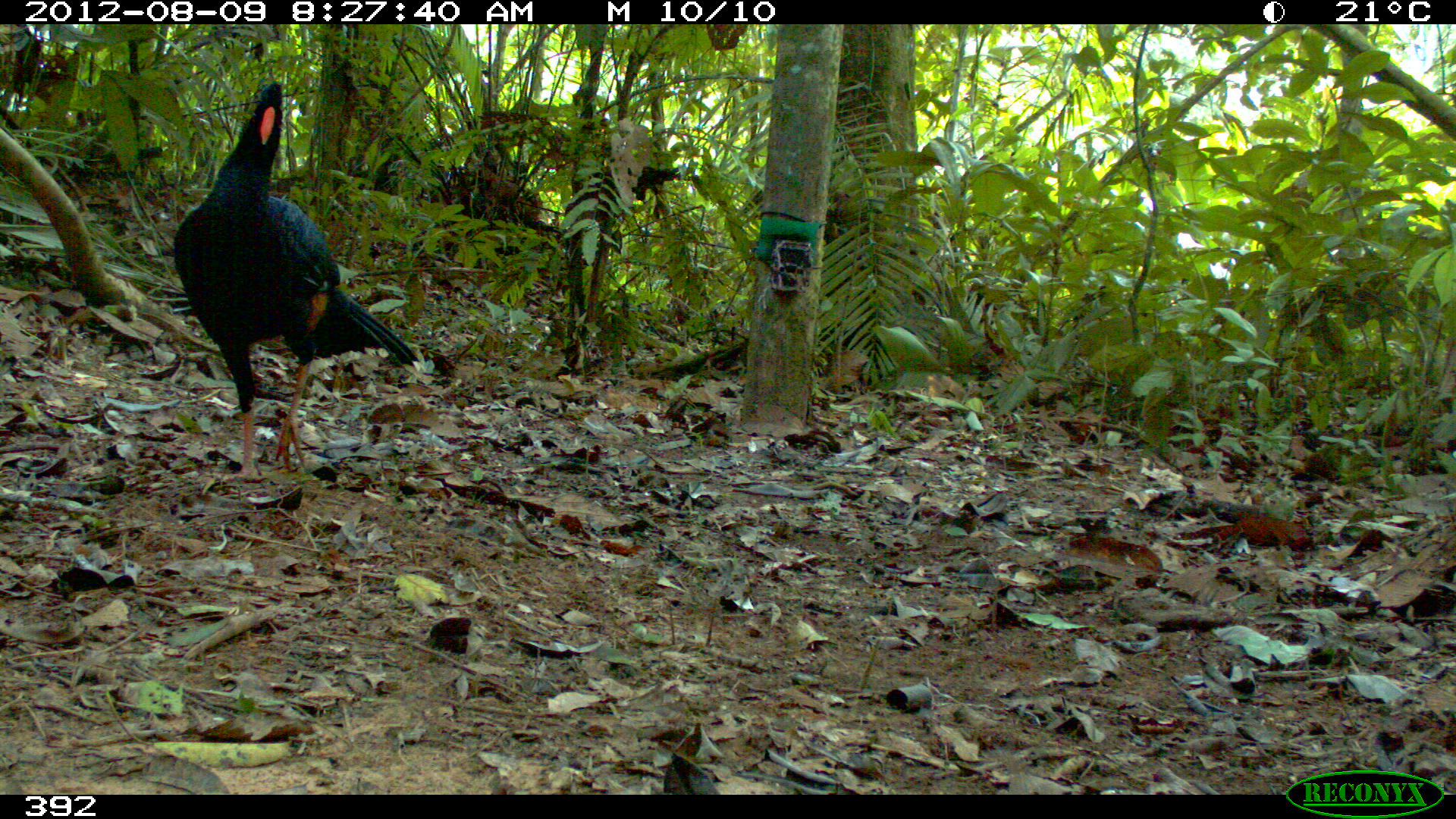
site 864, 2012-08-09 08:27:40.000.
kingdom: Animalia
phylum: Chordata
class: Aves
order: Galliformes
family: Cracidae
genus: Mitu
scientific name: Mitu tuberosum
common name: razor-billed curassow